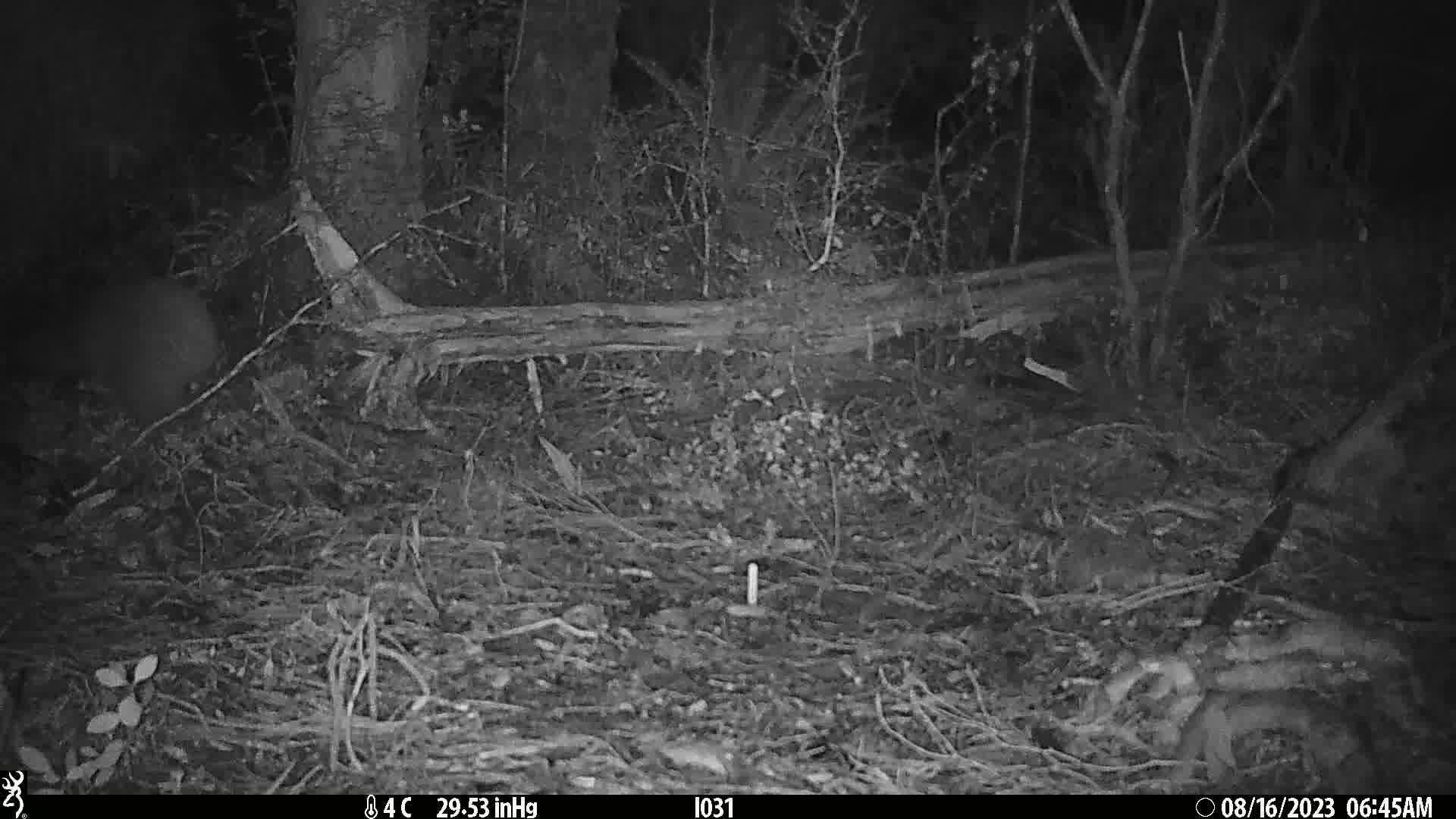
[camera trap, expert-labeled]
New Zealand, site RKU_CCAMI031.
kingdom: Animalia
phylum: Chordata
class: Aves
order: Apterygiformes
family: Apterygidae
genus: Apteryx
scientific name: Apteryx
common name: kiwi